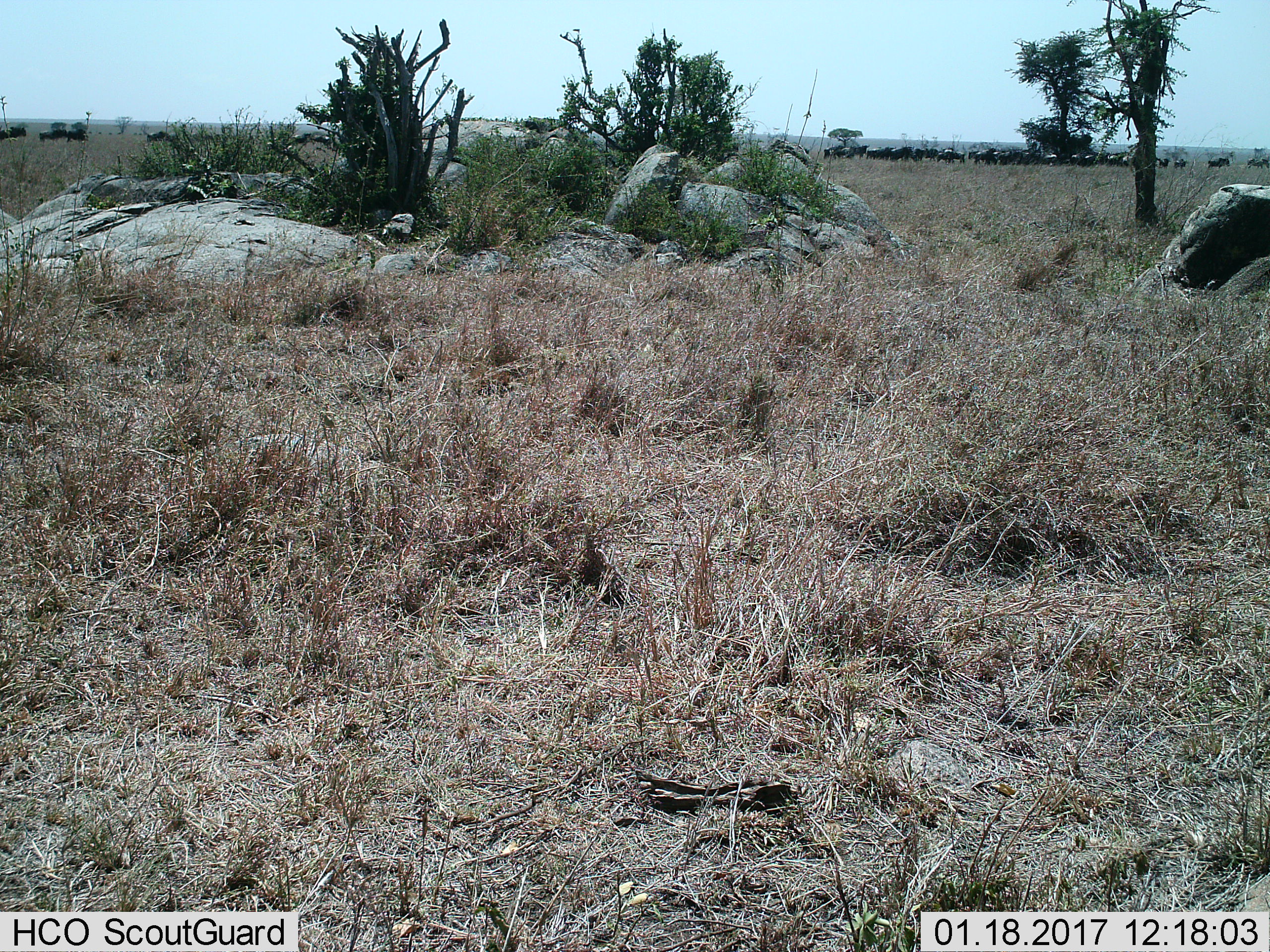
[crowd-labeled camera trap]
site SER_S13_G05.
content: unidentified animal